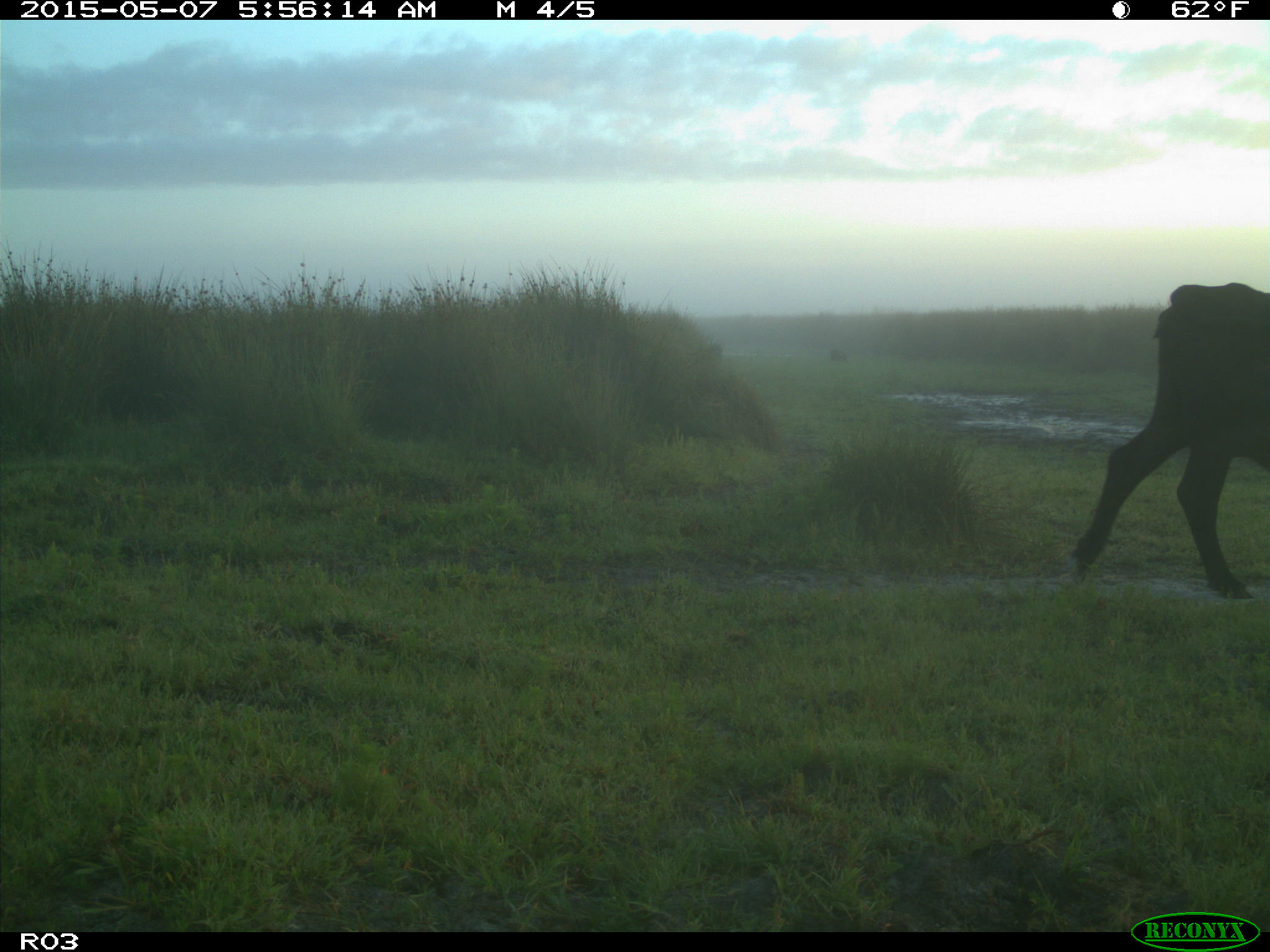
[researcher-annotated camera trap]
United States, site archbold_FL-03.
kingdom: Animalia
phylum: Chordata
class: Mammalia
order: Artiodactyla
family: Bovidae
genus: Bos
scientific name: Bos taurus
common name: domestic cow